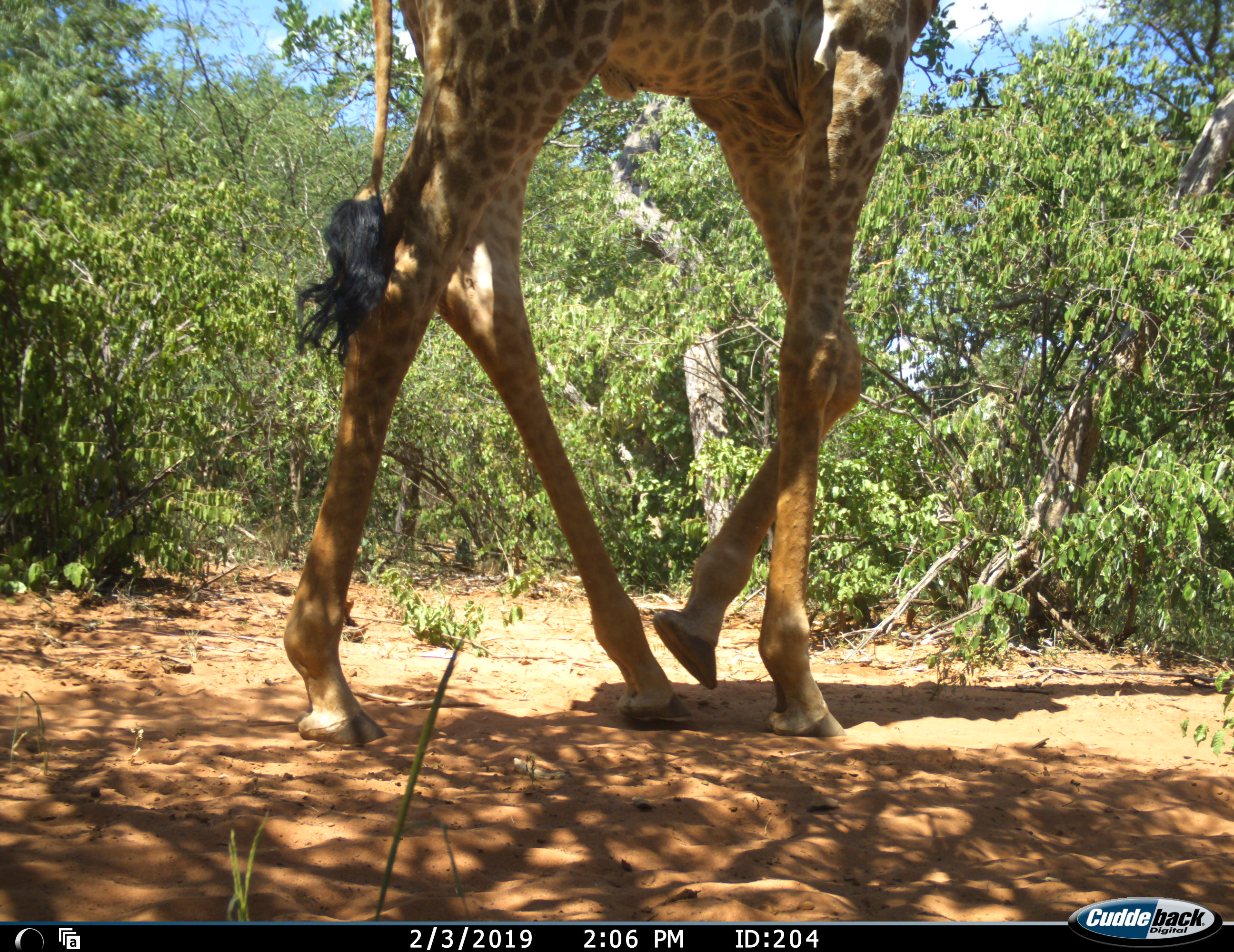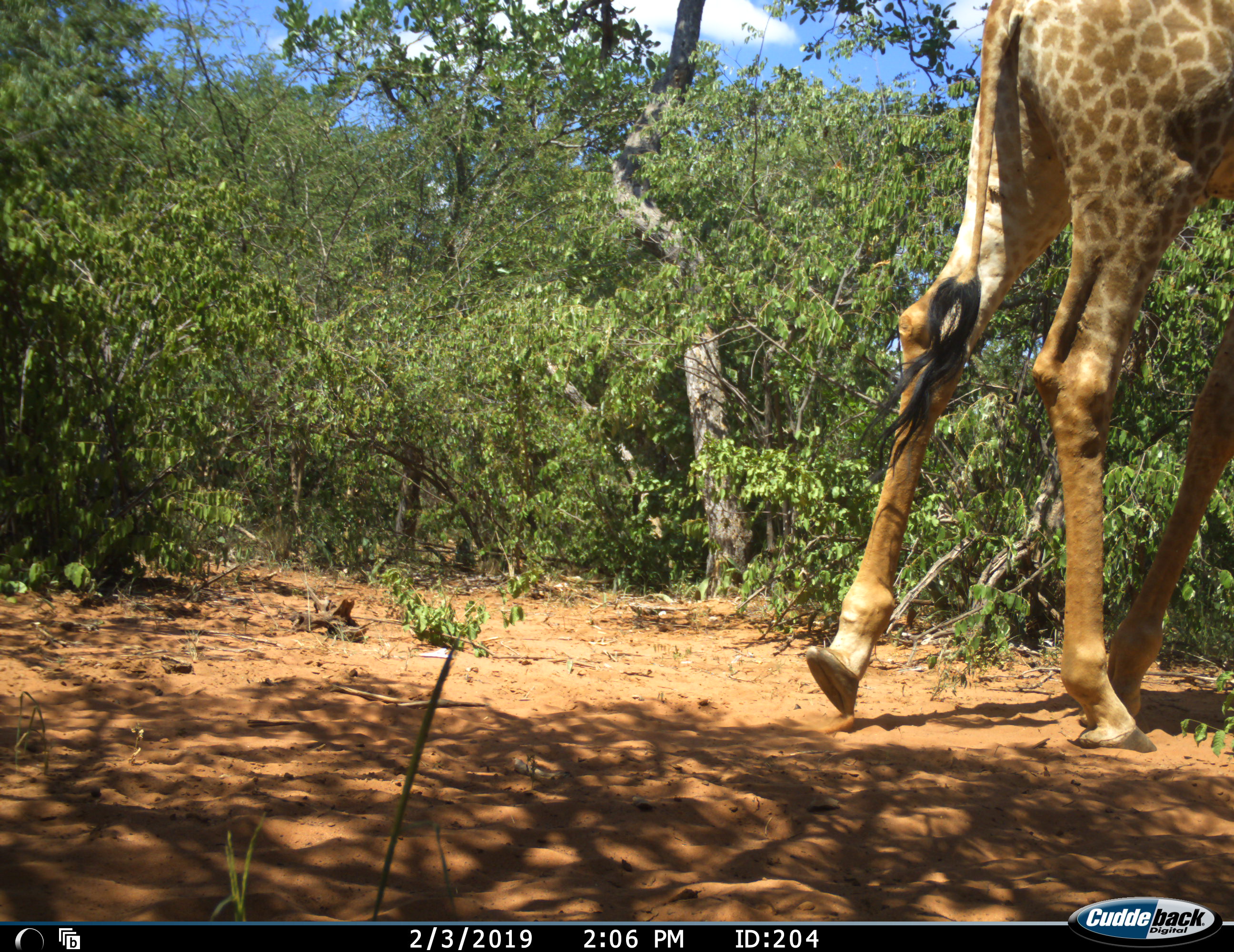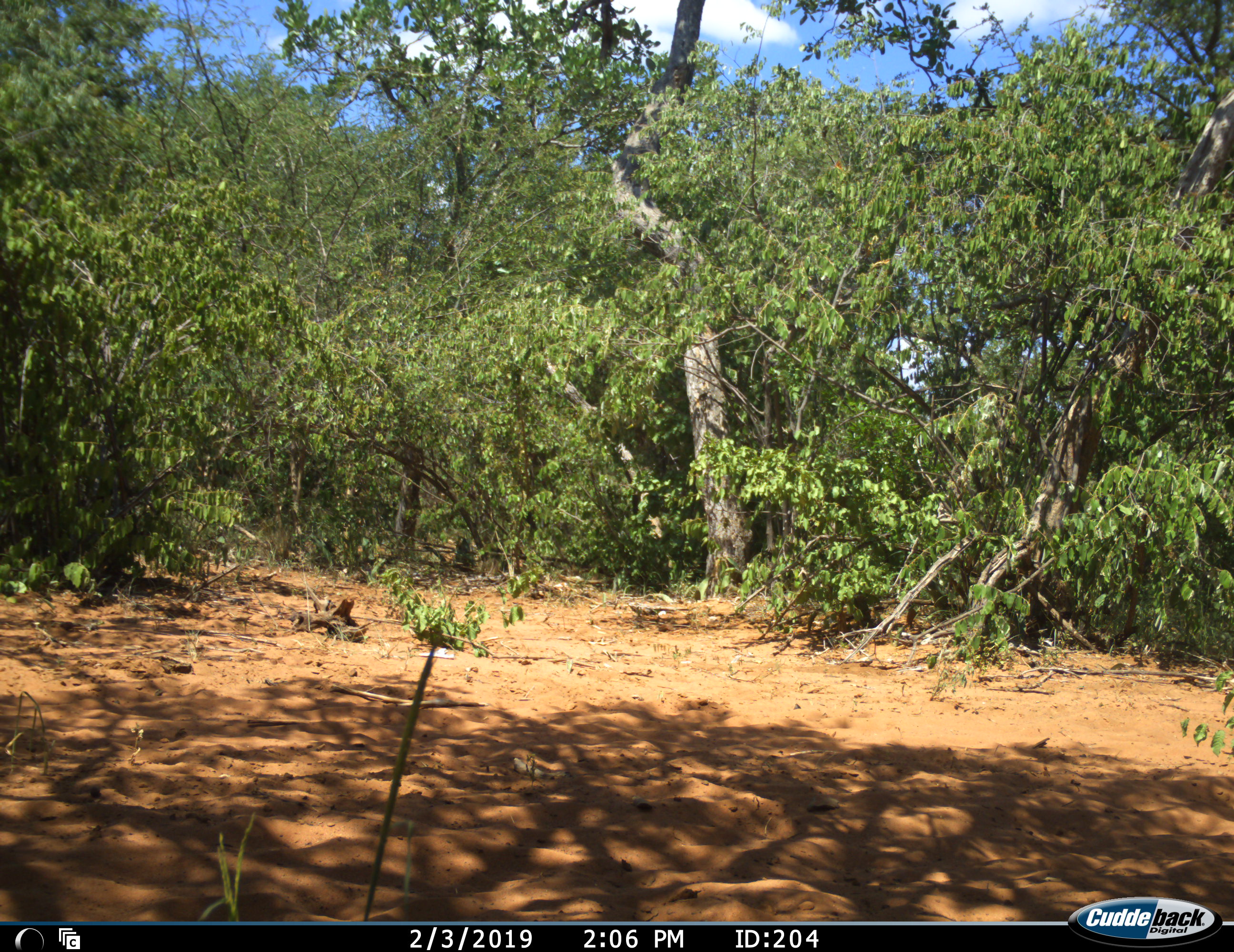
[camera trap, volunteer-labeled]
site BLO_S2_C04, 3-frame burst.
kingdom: Animalia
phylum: Chordata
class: Mammalia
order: Artiodactyla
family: Giraffidae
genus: Giraffa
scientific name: Giraffa camelopardalis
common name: giraffe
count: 1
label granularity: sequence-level